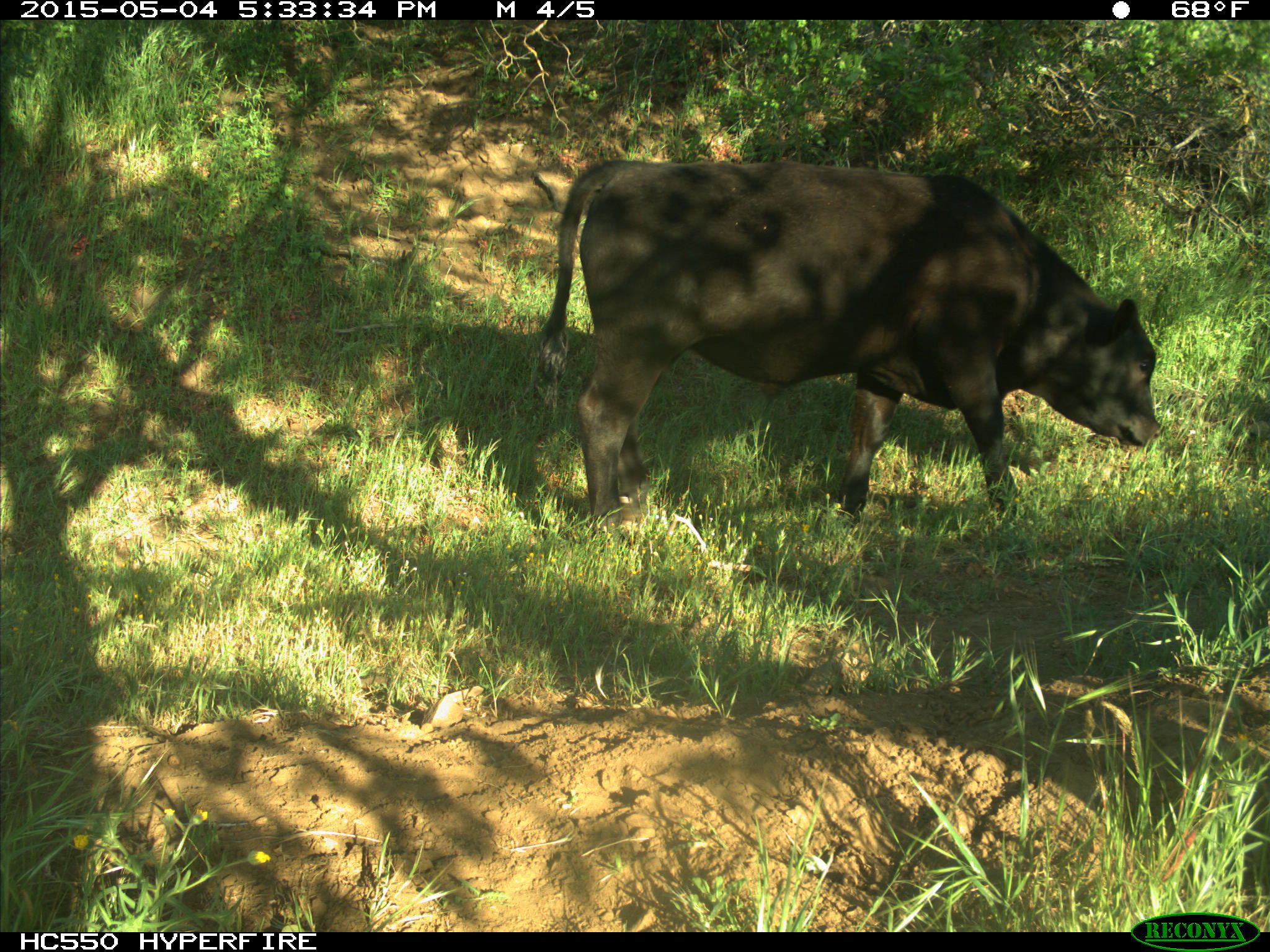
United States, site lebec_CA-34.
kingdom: Animalia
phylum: Chordata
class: Mammalia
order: Artiodactyla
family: Bovidae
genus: Bos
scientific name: Bos taurus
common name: domestic cow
Bos taurus (domestic cow).